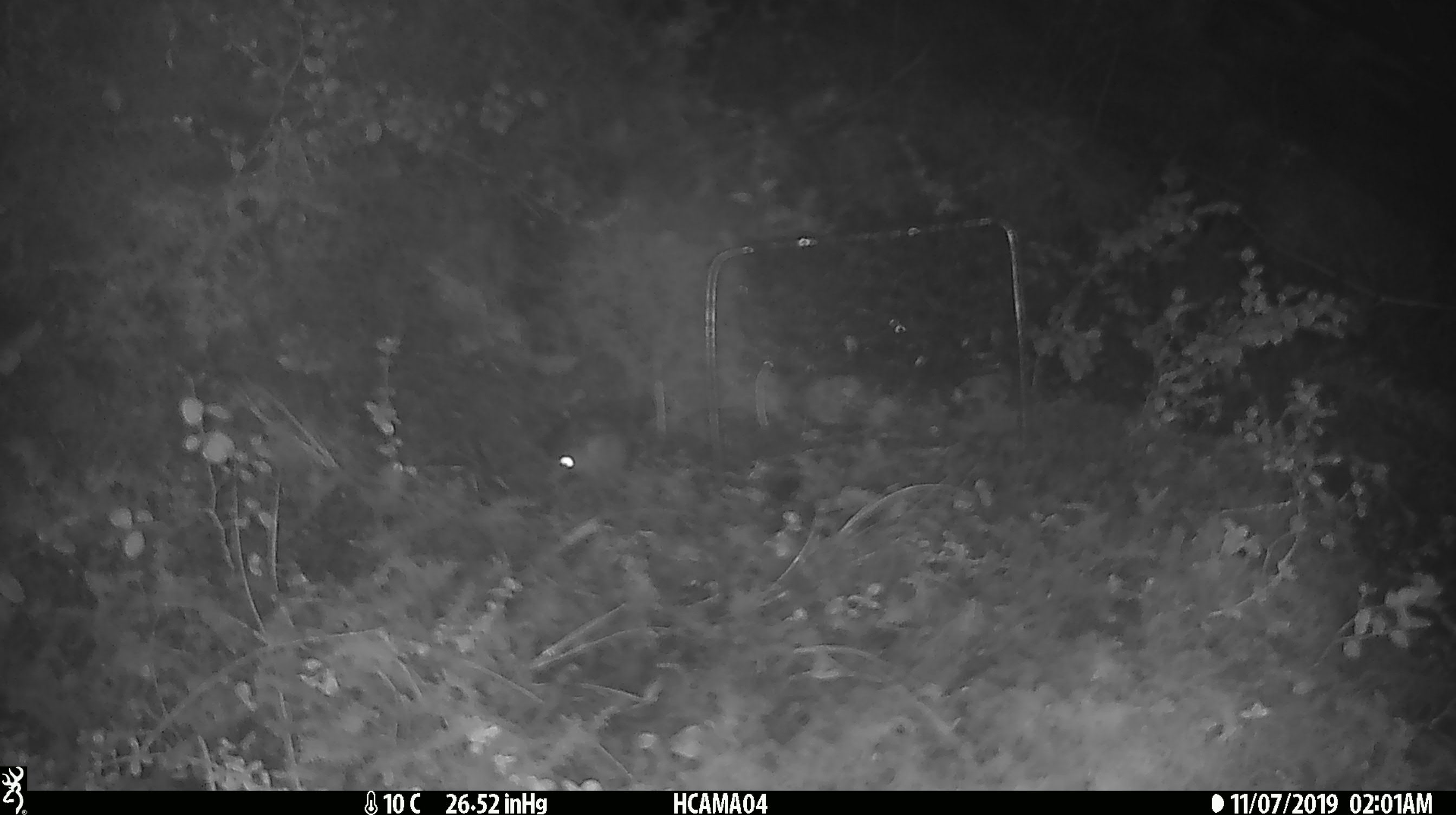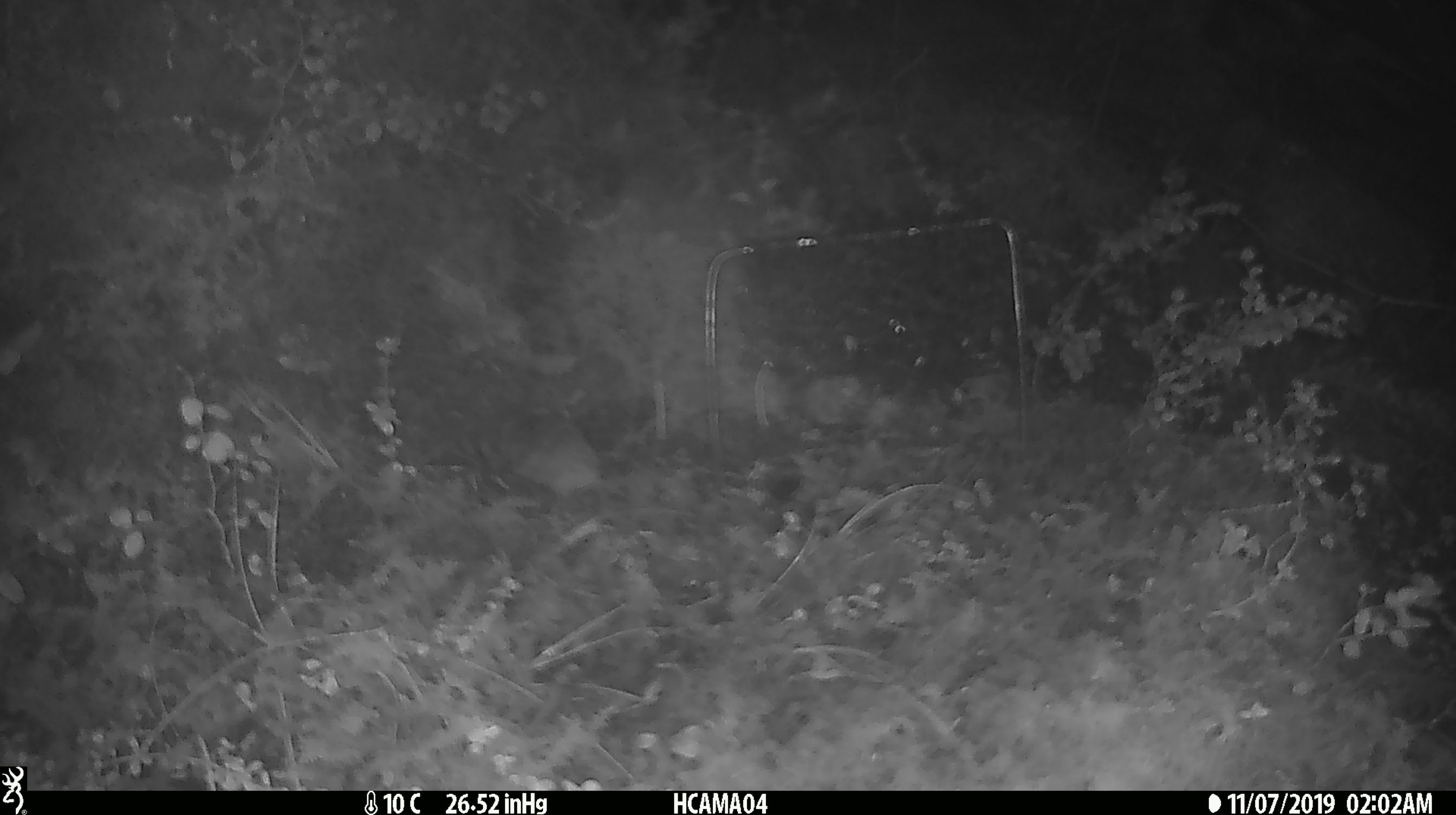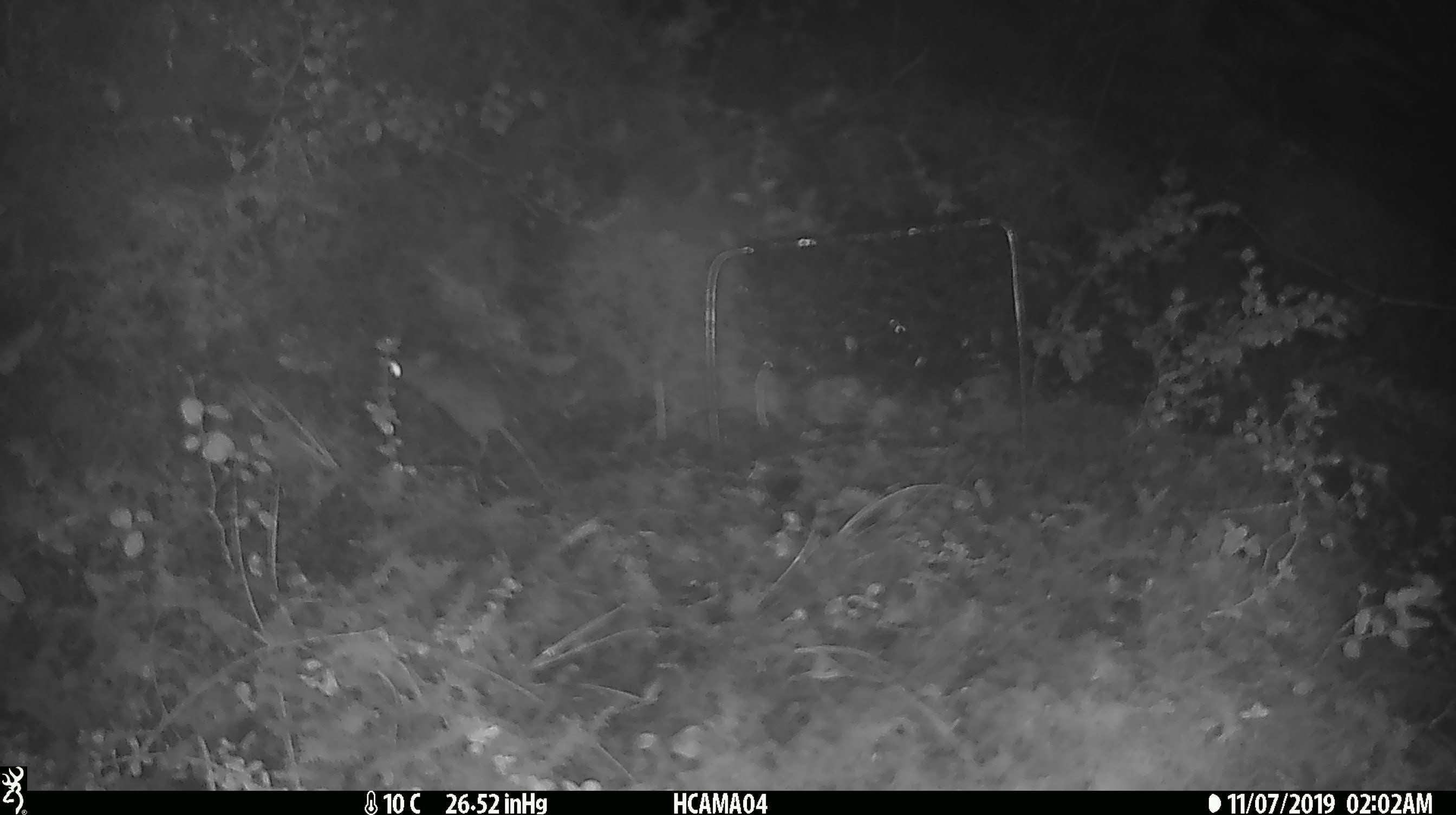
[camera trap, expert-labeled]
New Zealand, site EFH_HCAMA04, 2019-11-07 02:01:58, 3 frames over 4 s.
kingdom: Animalia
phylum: Chordata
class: Mammalia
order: Rodentia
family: Muridae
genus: Mus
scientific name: Mus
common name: mouse